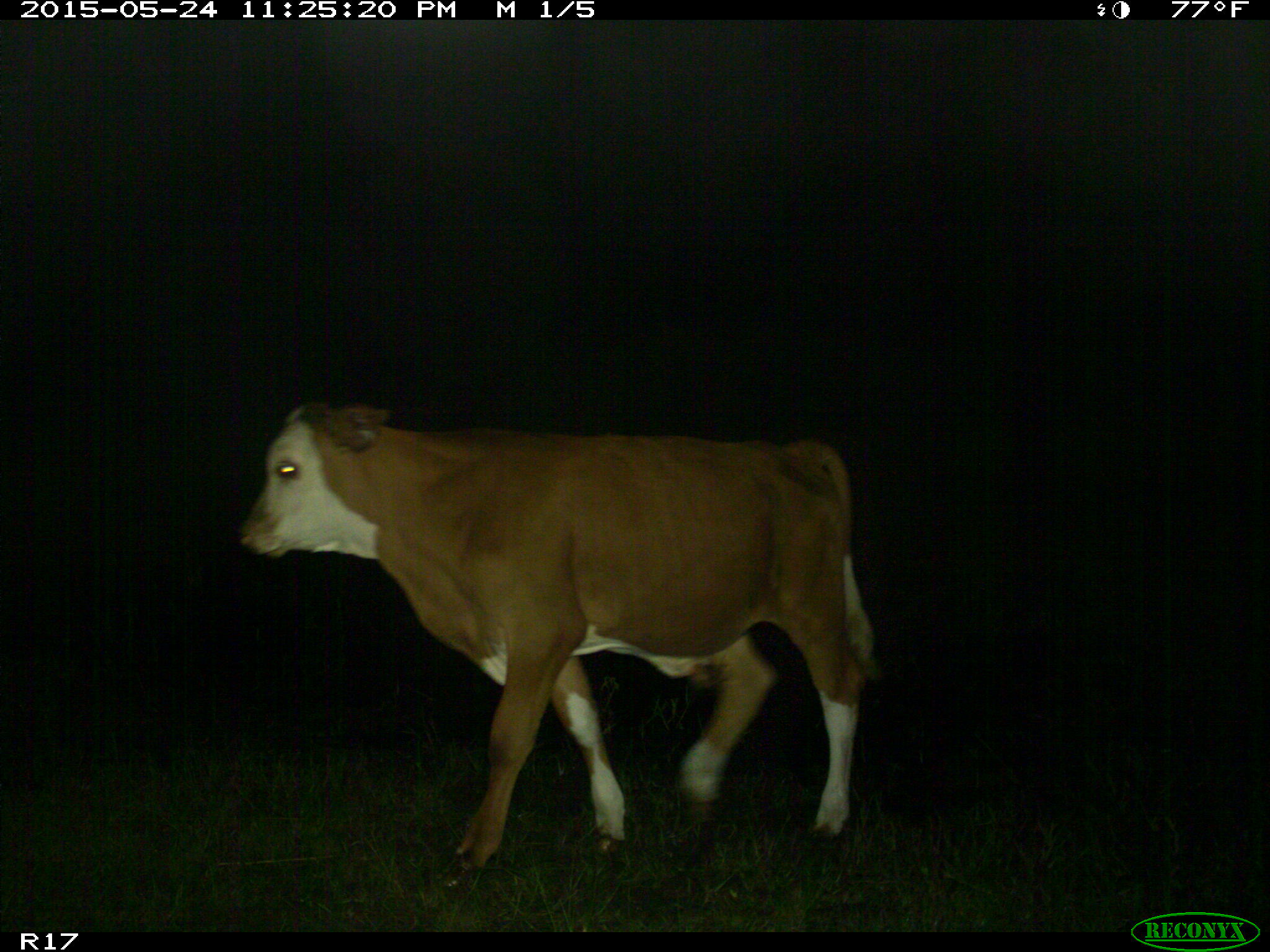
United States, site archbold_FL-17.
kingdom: Animalia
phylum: Chordata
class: Mammalia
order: Artiodactyla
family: Bovidae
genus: Bos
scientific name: Bos taurus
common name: domestic cow